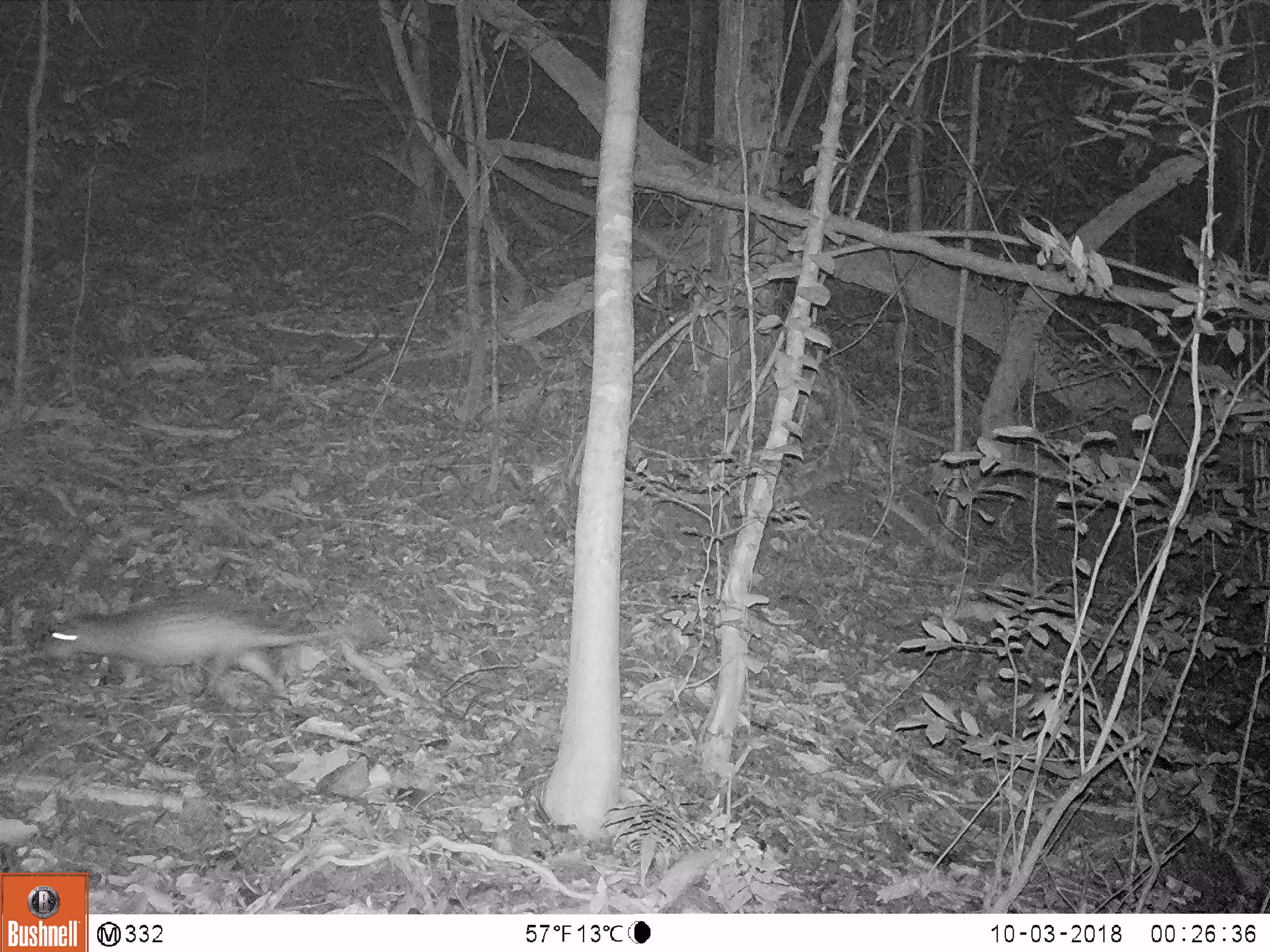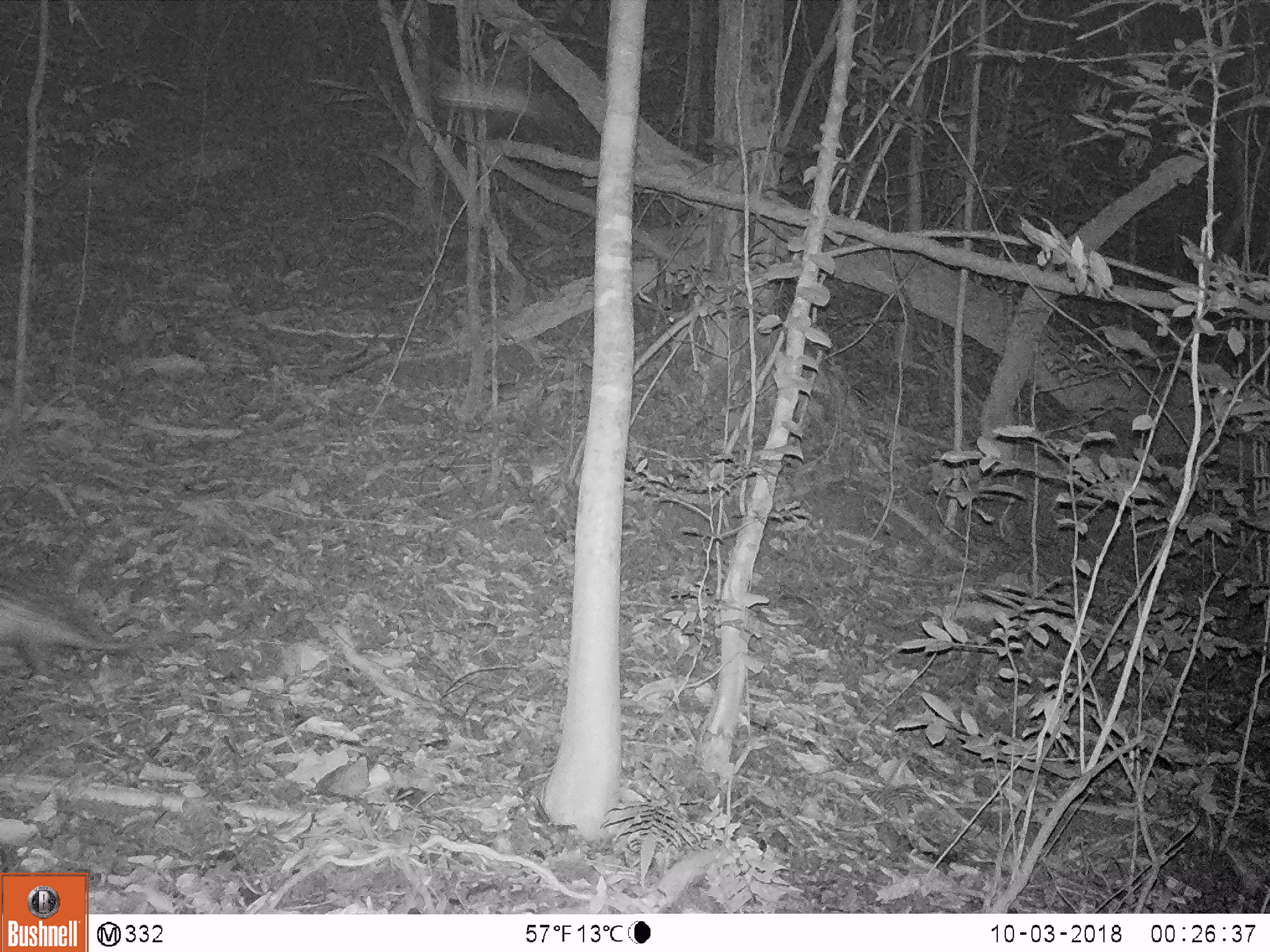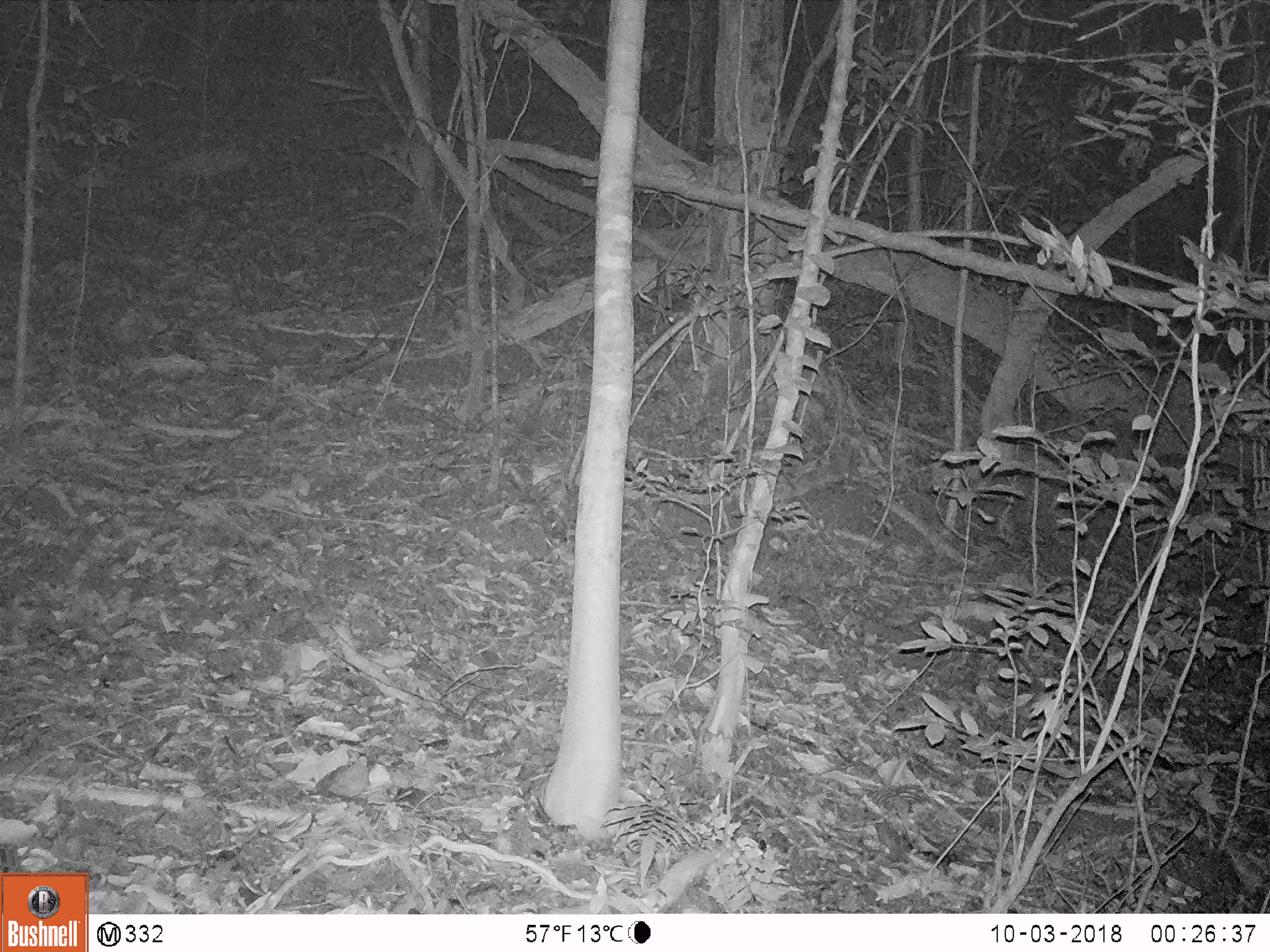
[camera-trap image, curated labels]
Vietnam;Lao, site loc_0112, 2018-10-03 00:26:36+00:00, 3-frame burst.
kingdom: Animalia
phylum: Chordata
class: Mammalia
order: Rodentia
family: Hystricidae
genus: Atherurus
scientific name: Atherurus macrourus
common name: asiatic brush-tailed porcupine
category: asiatic brush tailed porcupine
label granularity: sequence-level